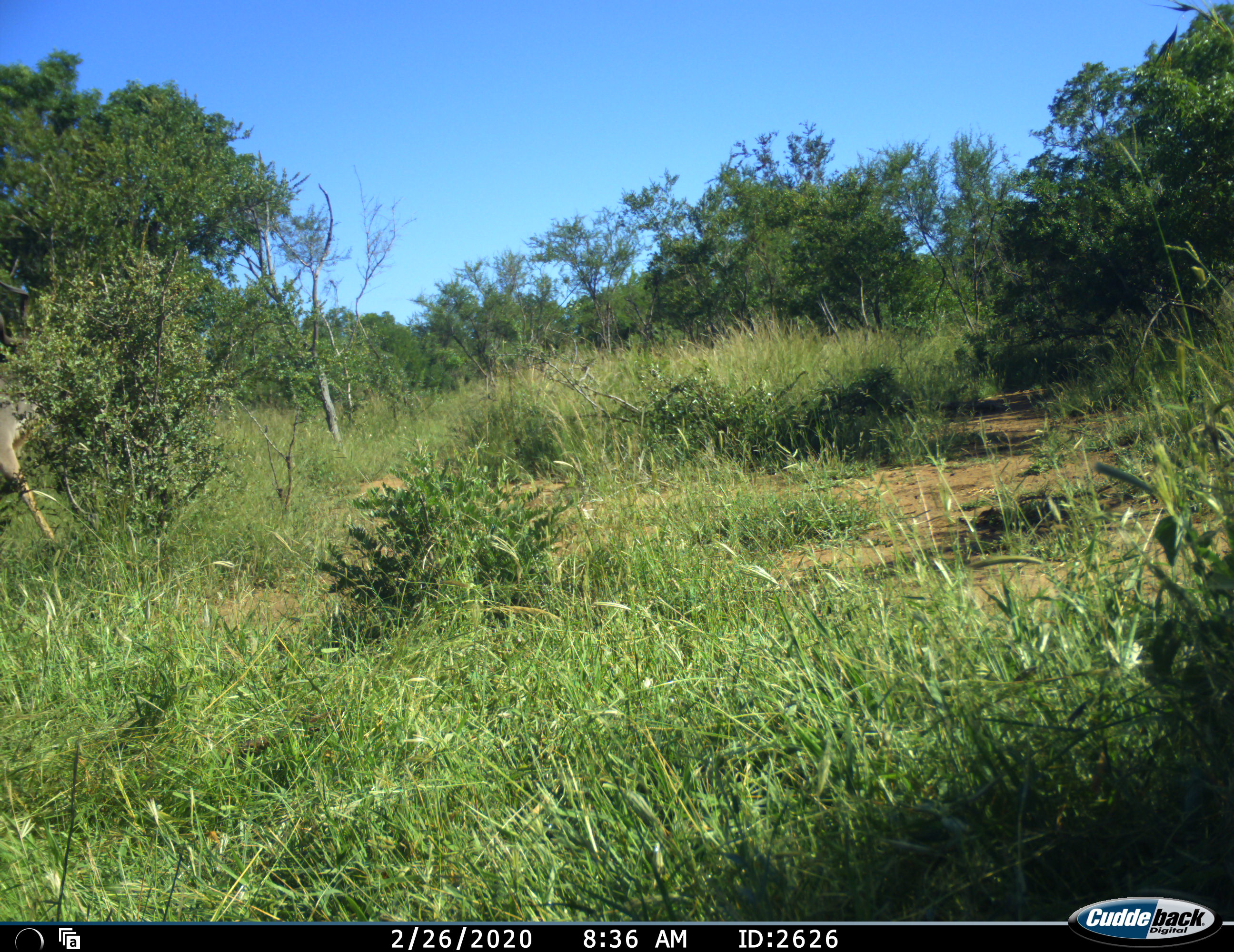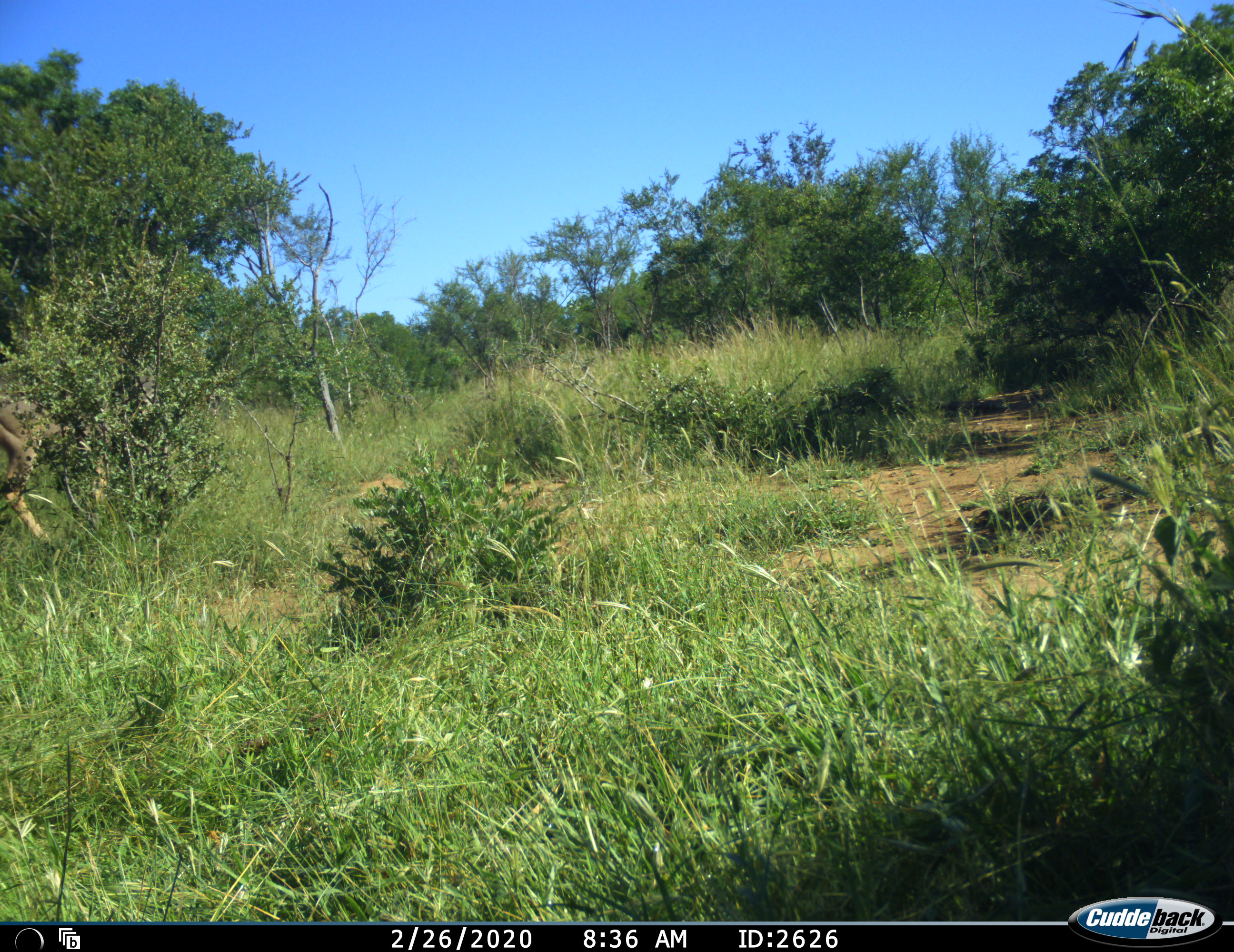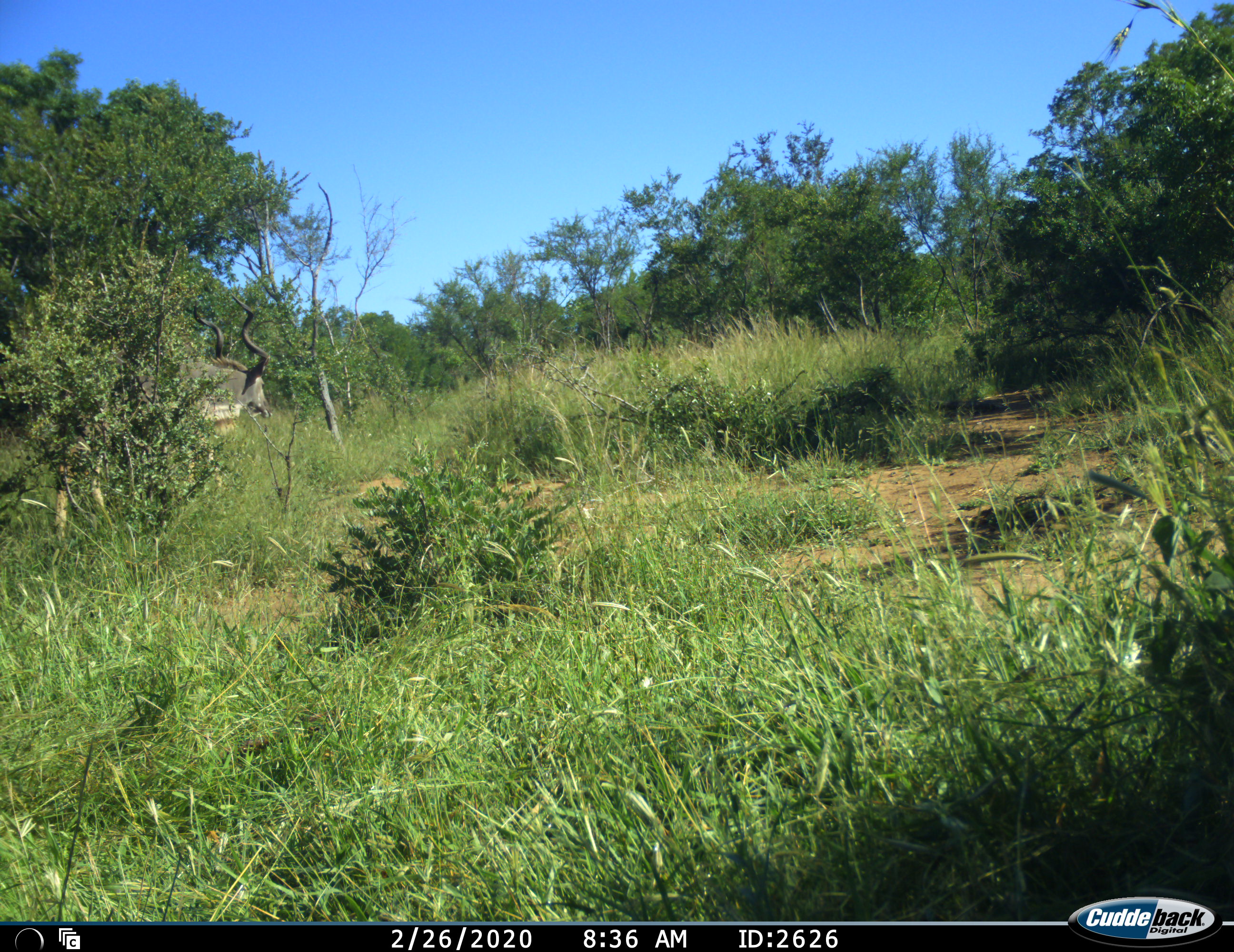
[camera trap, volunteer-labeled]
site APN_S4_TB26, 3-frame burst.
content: unidentified animal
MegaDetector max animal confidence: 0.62